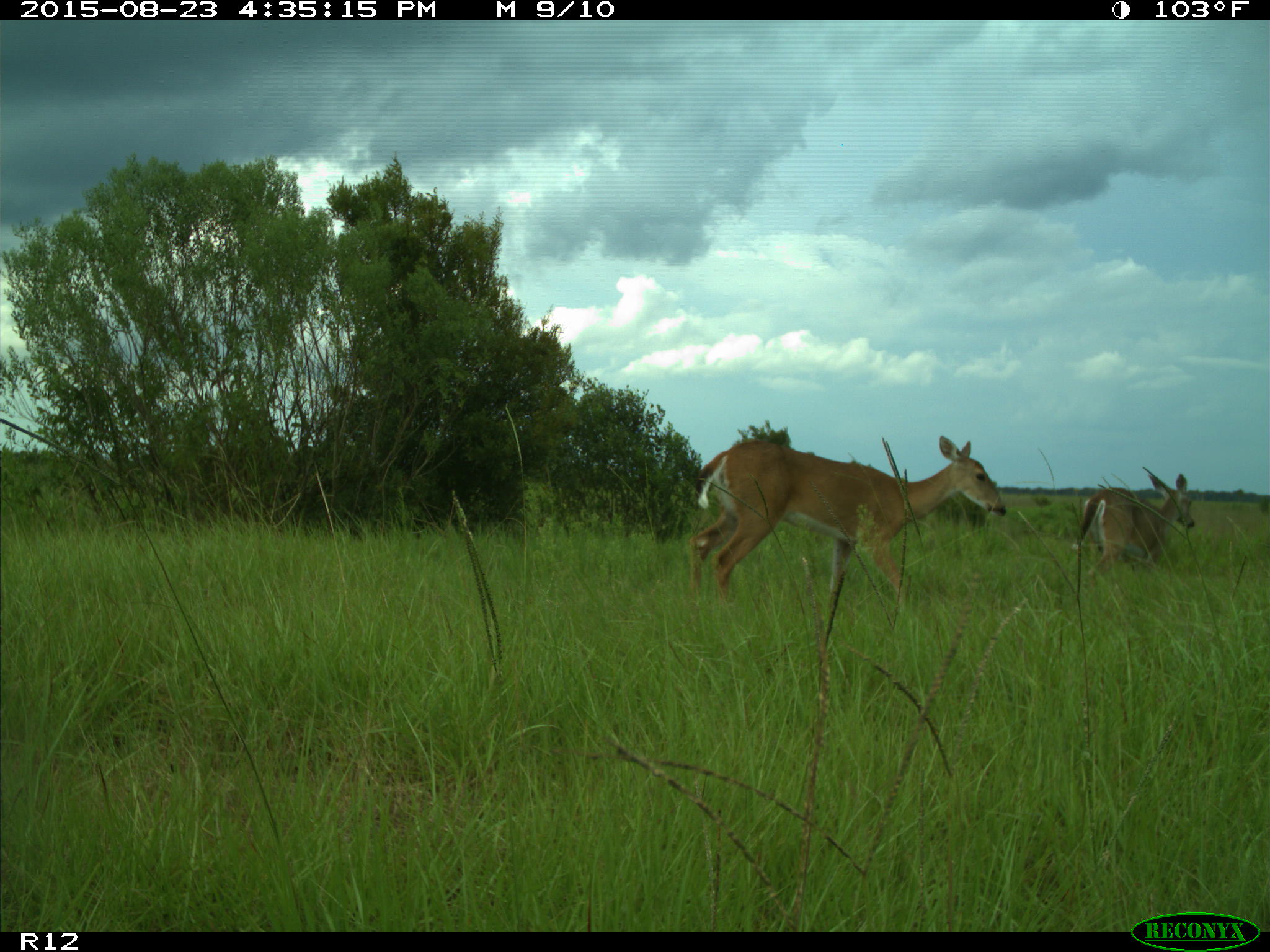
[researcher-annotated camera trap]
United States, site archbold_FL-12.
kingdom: Animalia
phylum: Chordata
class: Mammalia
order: Artiodactyla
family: Cervidae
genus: Odocoileus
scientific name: Odocoileus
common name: deer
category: unidentified deer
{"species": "unidentified deer (deer) (Odocoileus)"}